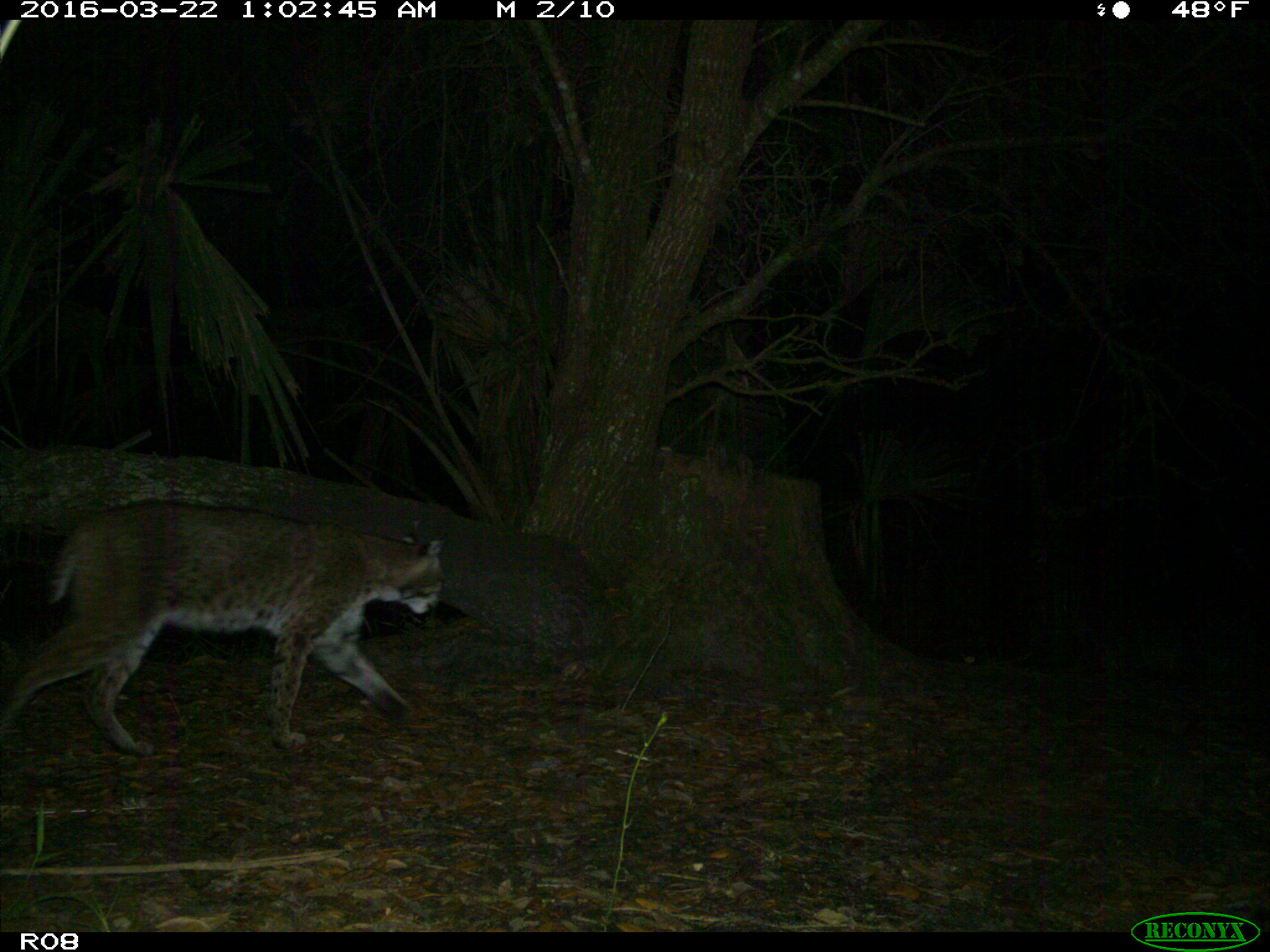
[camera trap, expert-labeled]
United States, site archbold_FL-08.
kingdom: Animalia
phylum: Chordata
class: Mammalia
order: Carnivora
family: Felidae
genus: Lynx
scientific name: Lynx rufus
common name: bobcat